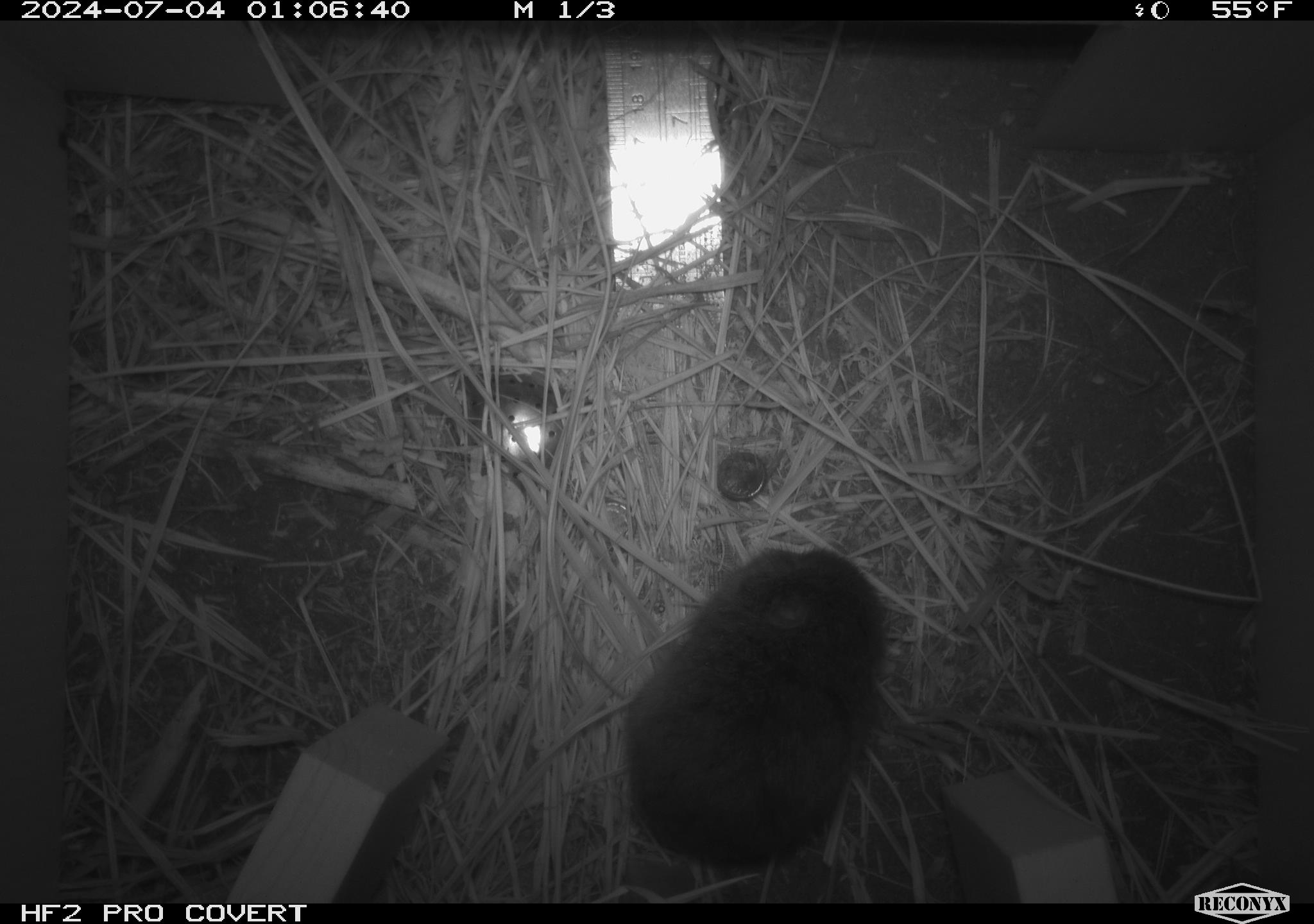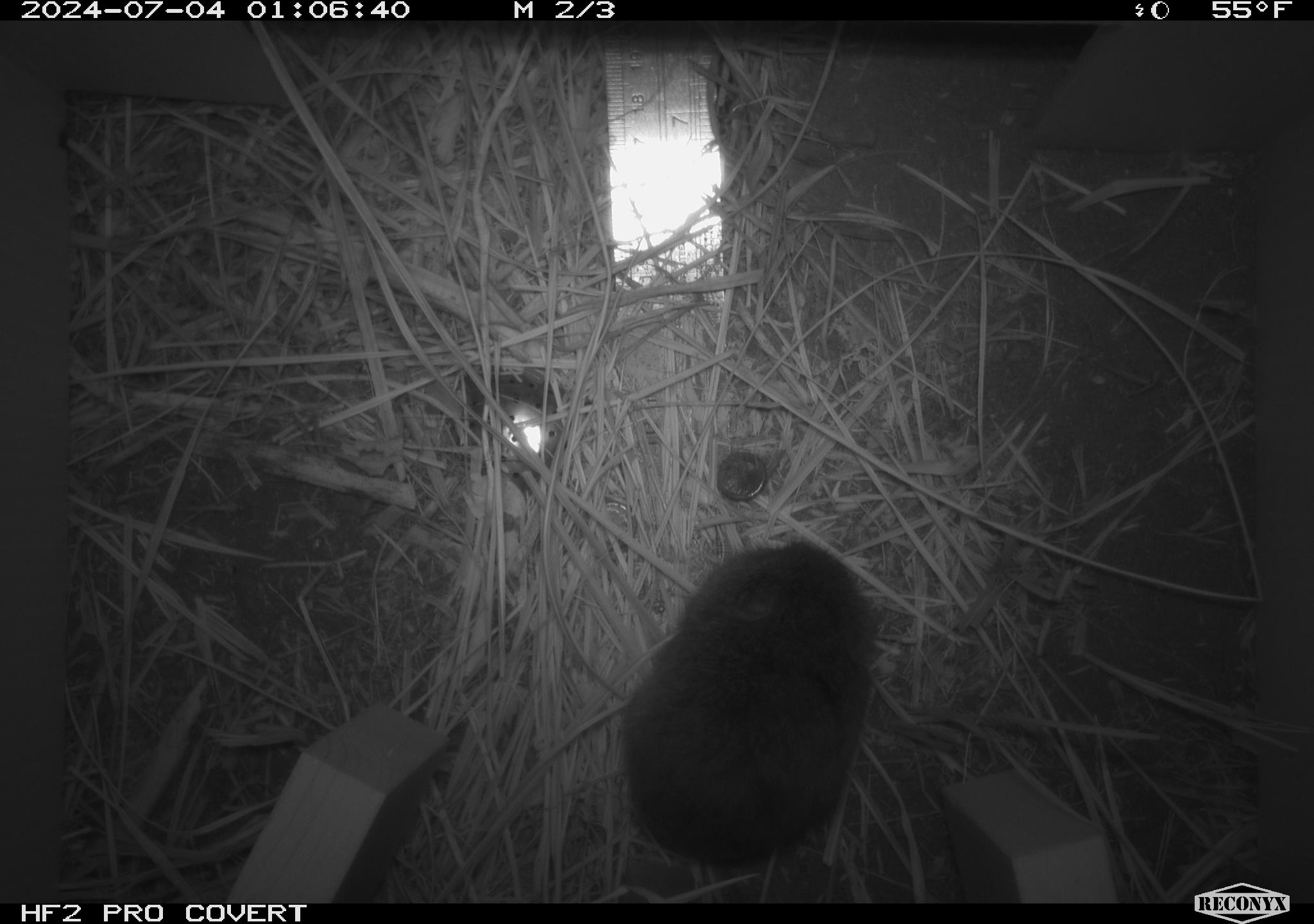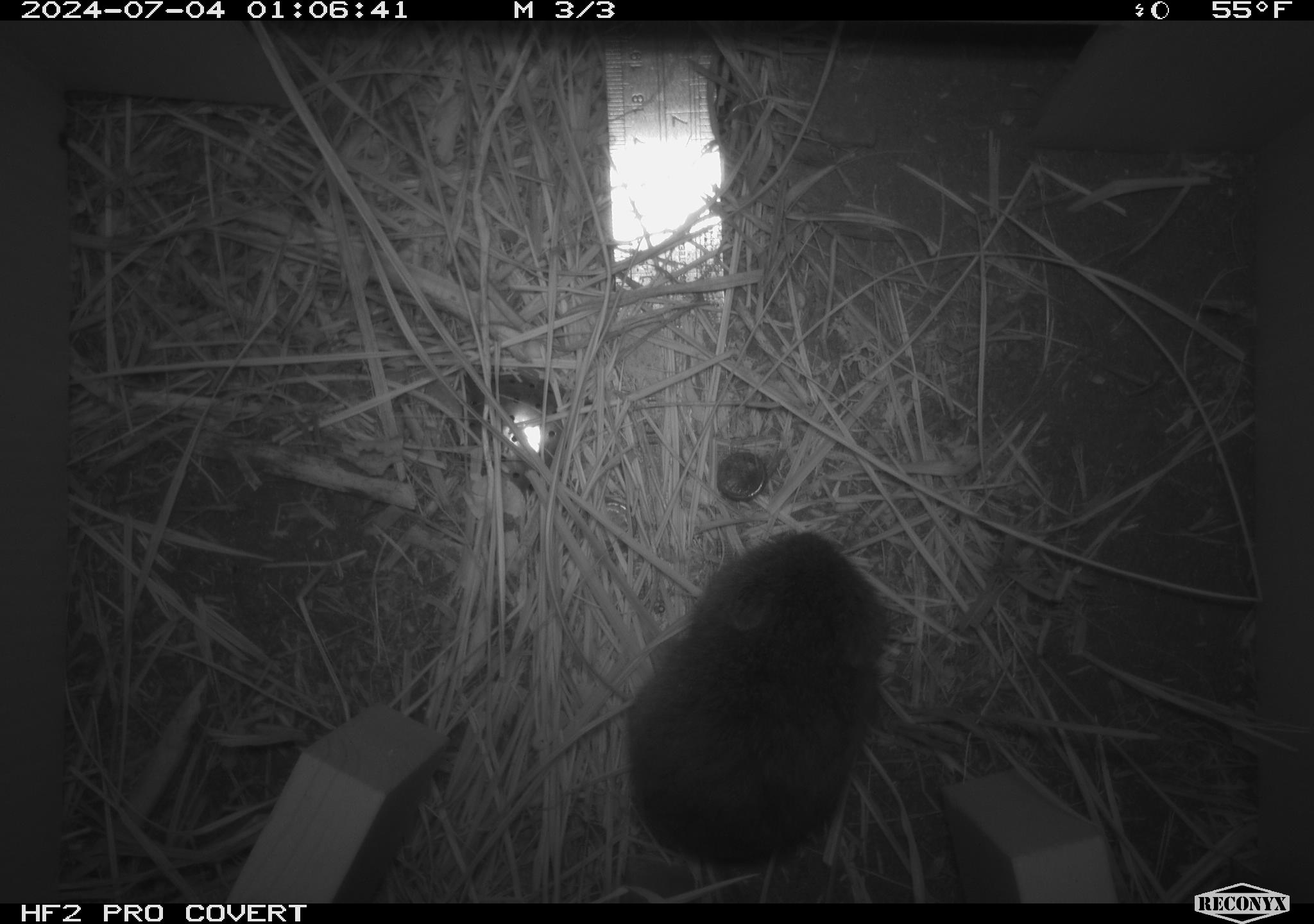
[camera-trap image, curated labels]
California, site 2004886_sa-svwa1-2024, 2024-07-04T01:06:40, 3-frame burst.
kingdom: Animalia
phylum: Chordata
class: Mammalia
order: Rodentia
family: Cricetidae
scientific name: Arvicolinae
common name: voles, lemmings, and muskrats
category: arvicolinae subfamily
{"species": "arvicolinae subfamily (voles, lemmings, and muskrats) (Arvicolinae)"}